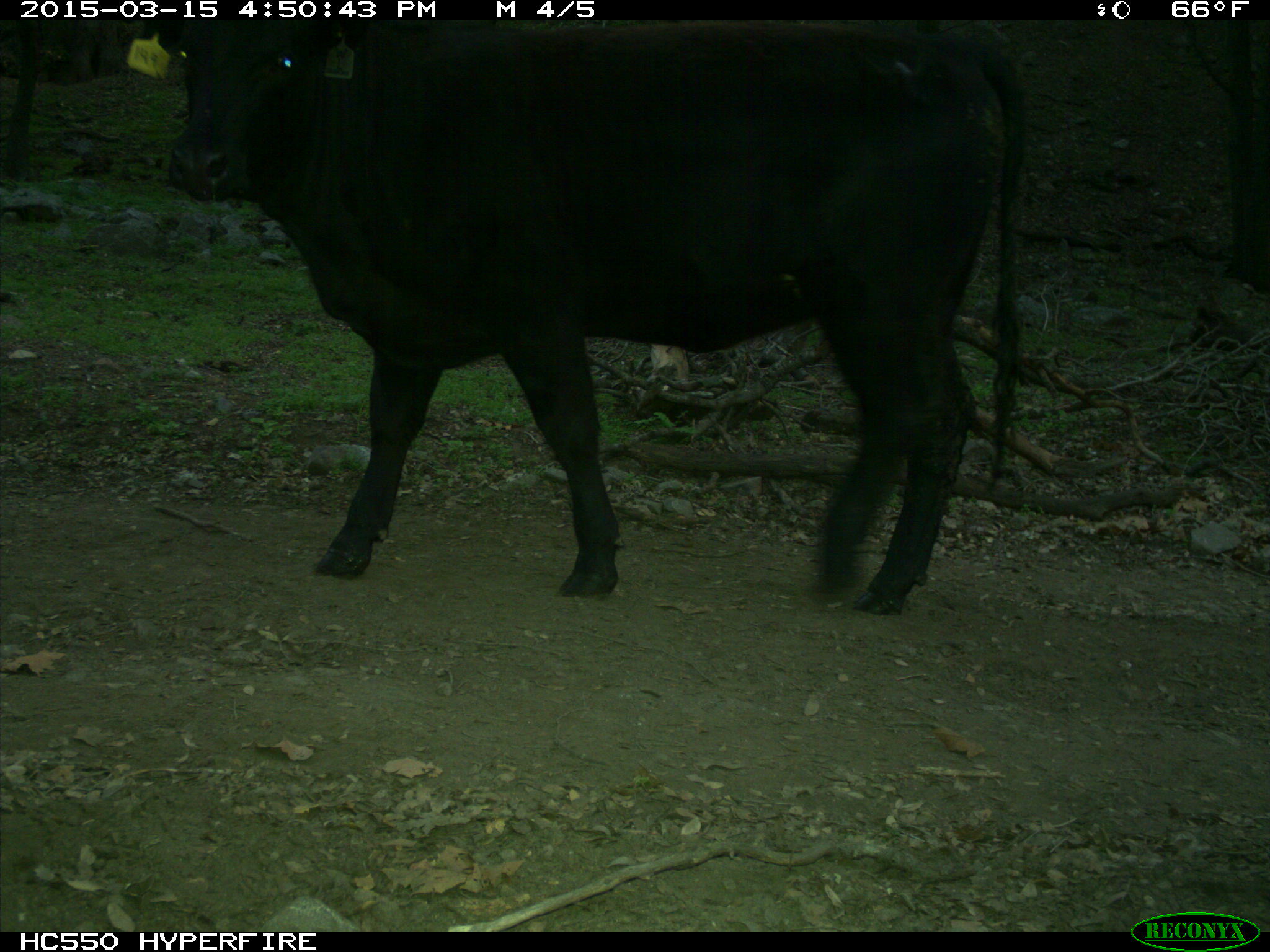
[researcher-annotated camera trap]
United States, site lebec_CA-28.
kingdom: Animalia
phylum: Chordata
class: Mammalia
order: Artiodactyla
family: Bovidae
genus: Bos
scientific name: Bos taurus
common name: domestic cow